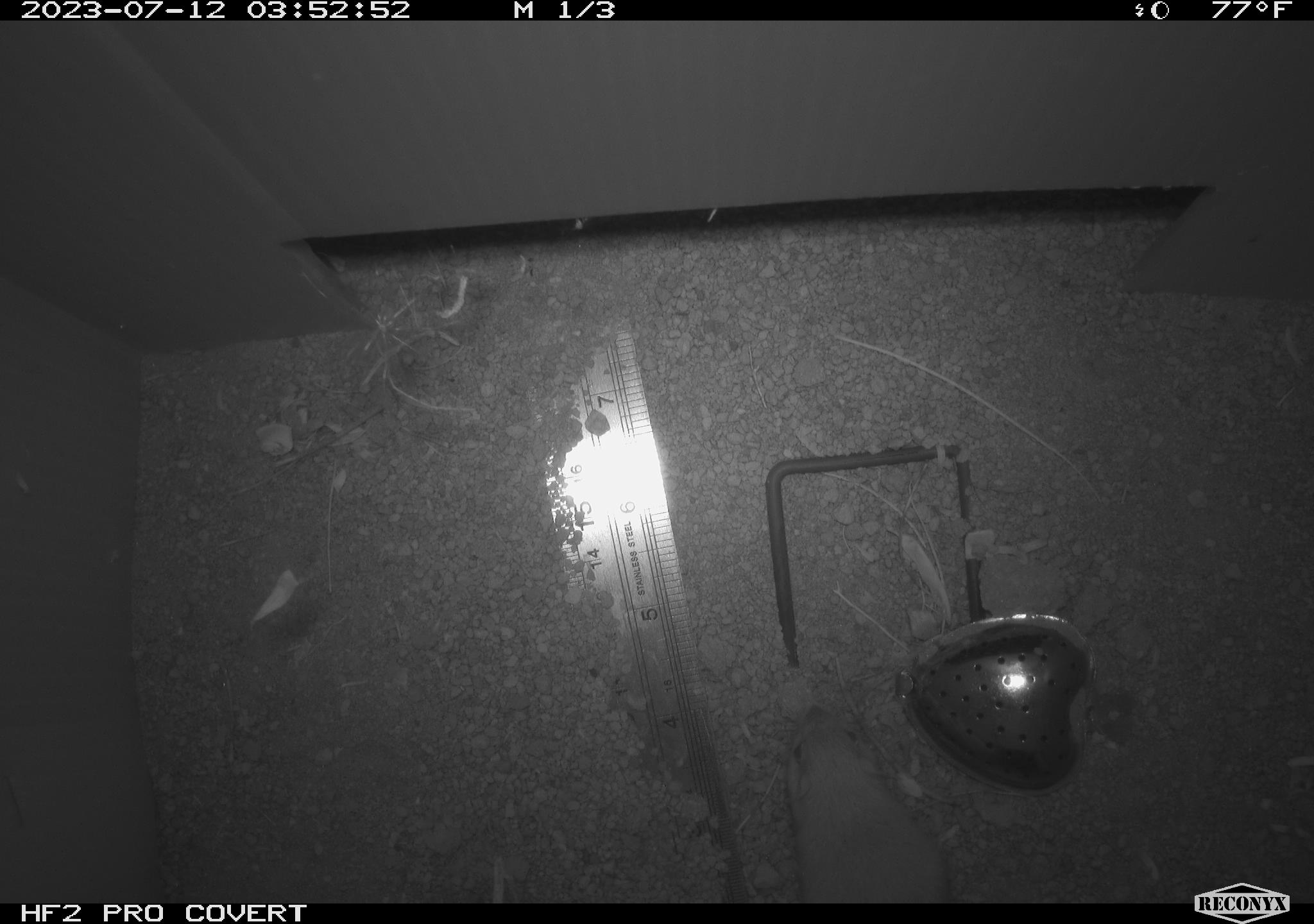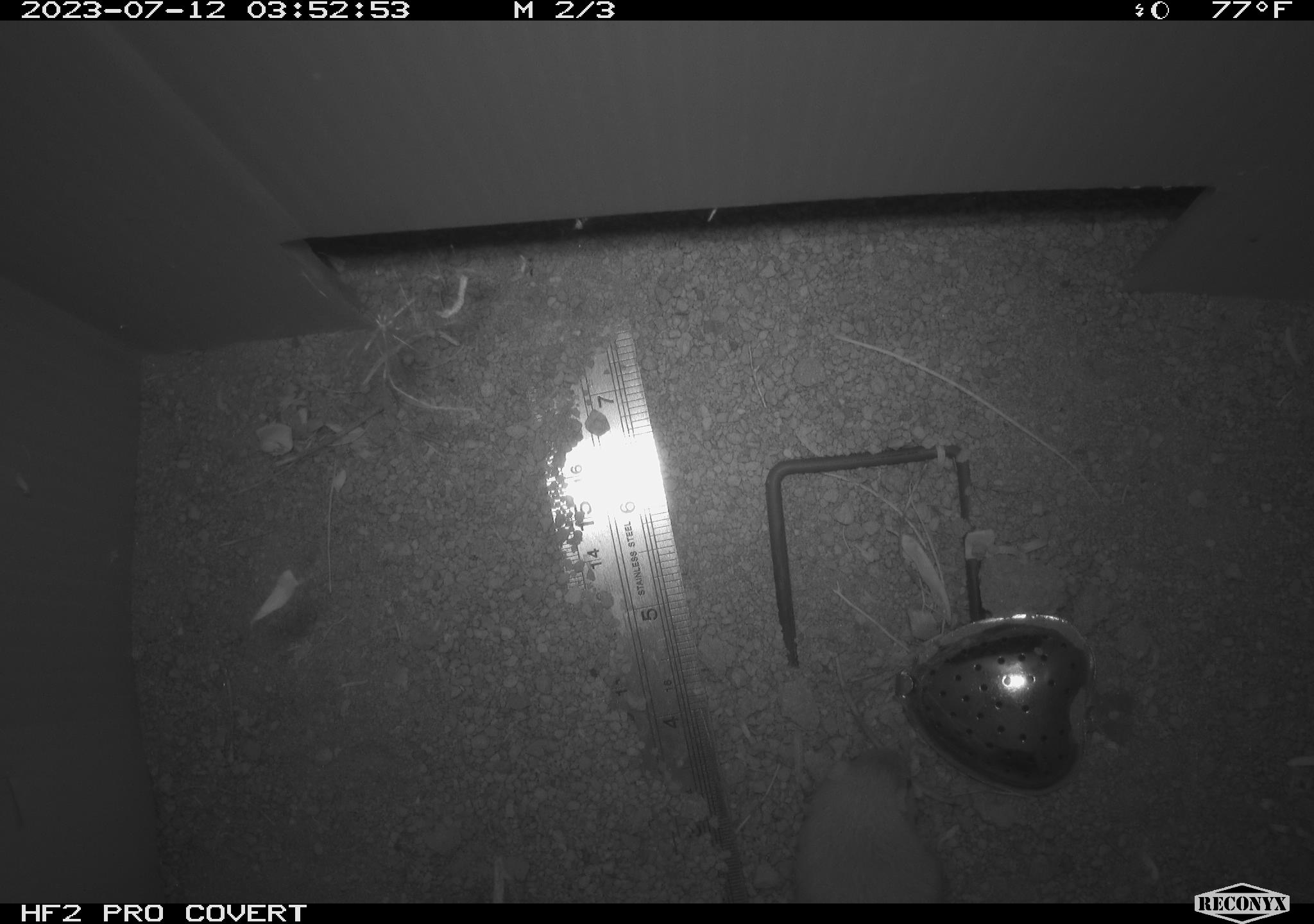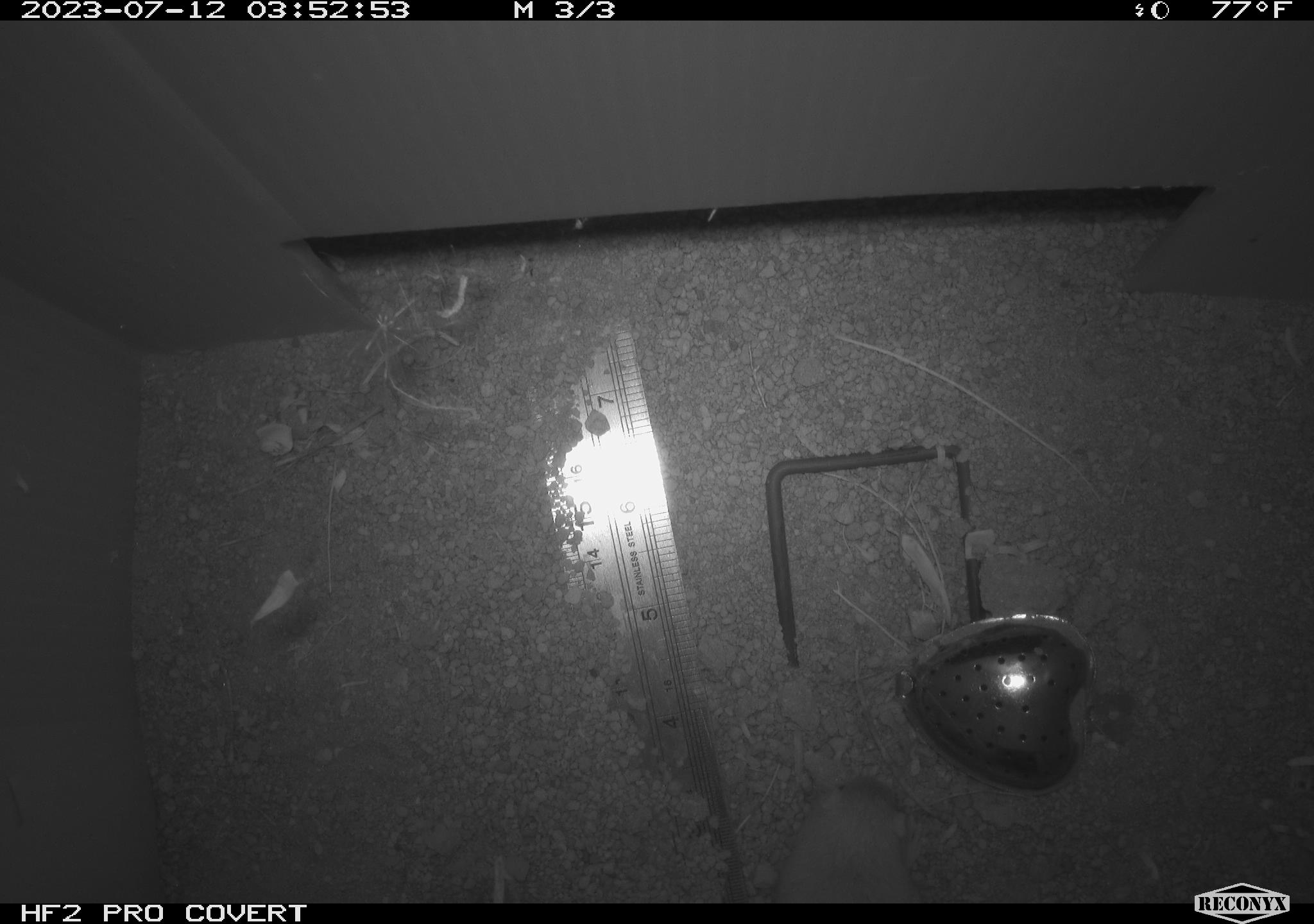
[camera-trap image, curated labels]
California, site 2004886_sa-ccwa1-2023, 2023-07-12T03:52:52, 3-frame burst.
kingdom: Animalia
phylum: Chordata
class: Mammalia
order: Rodentia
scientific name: Rodentia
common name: mouse species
Mouse species (Rodentia).